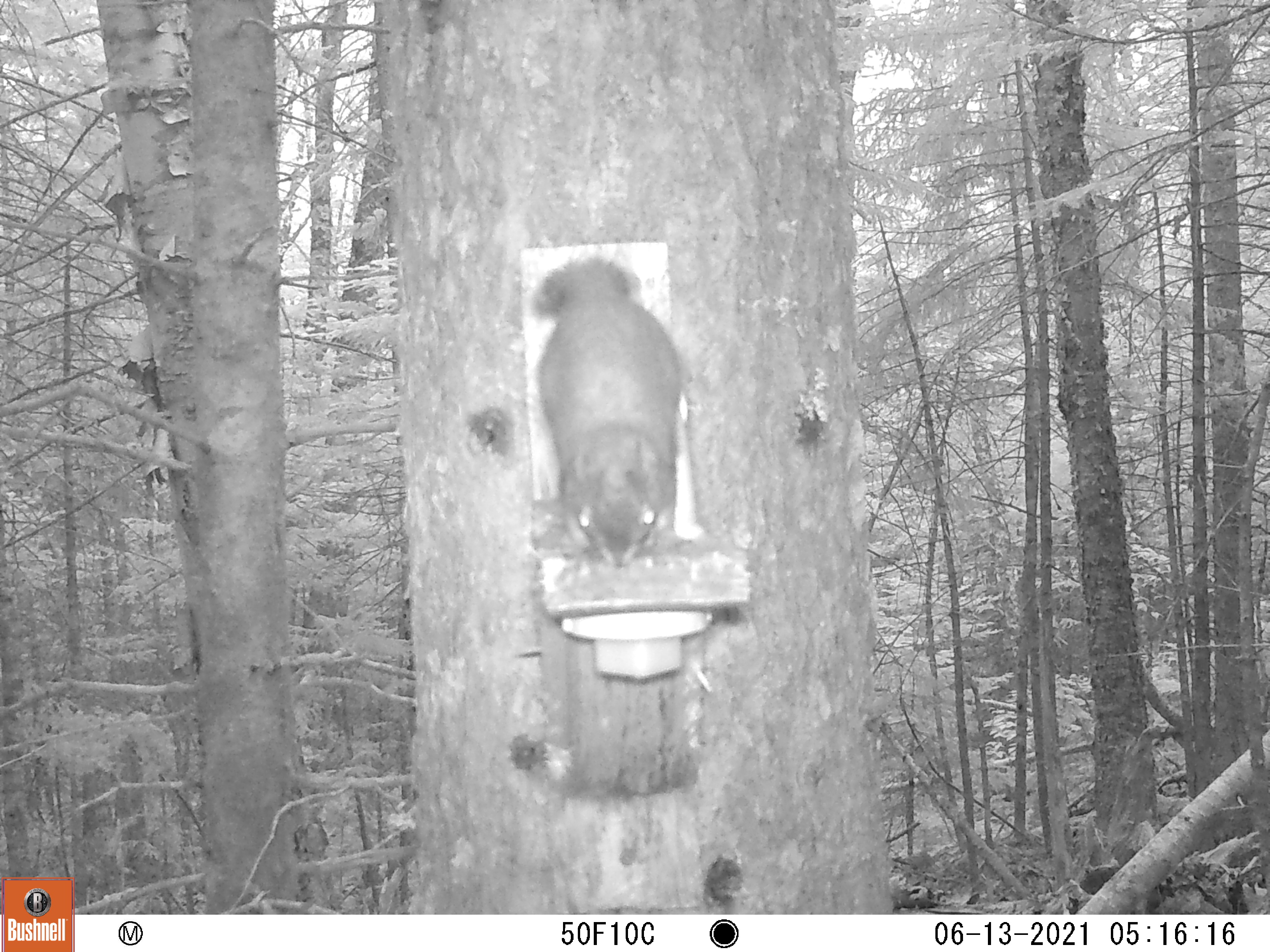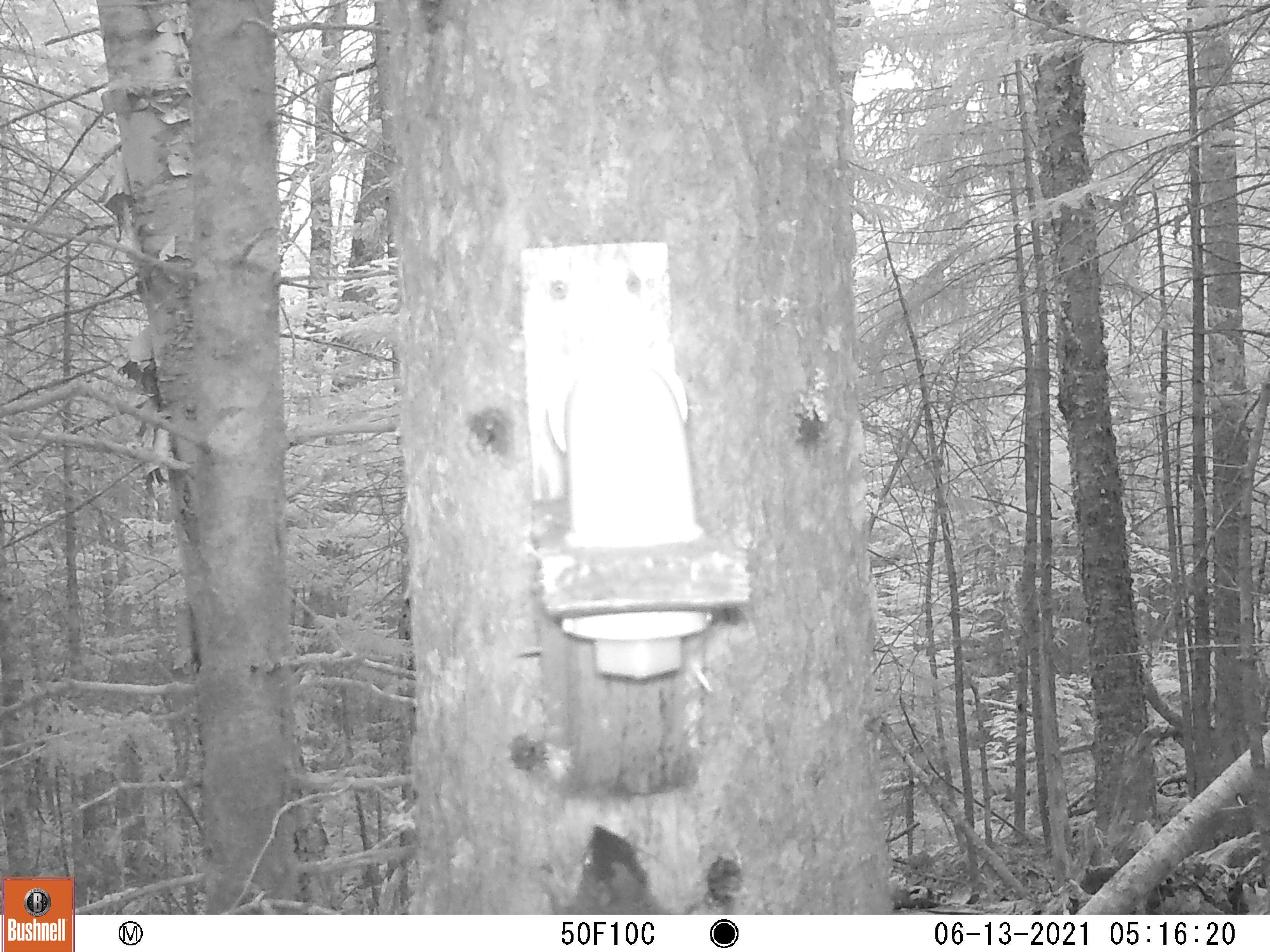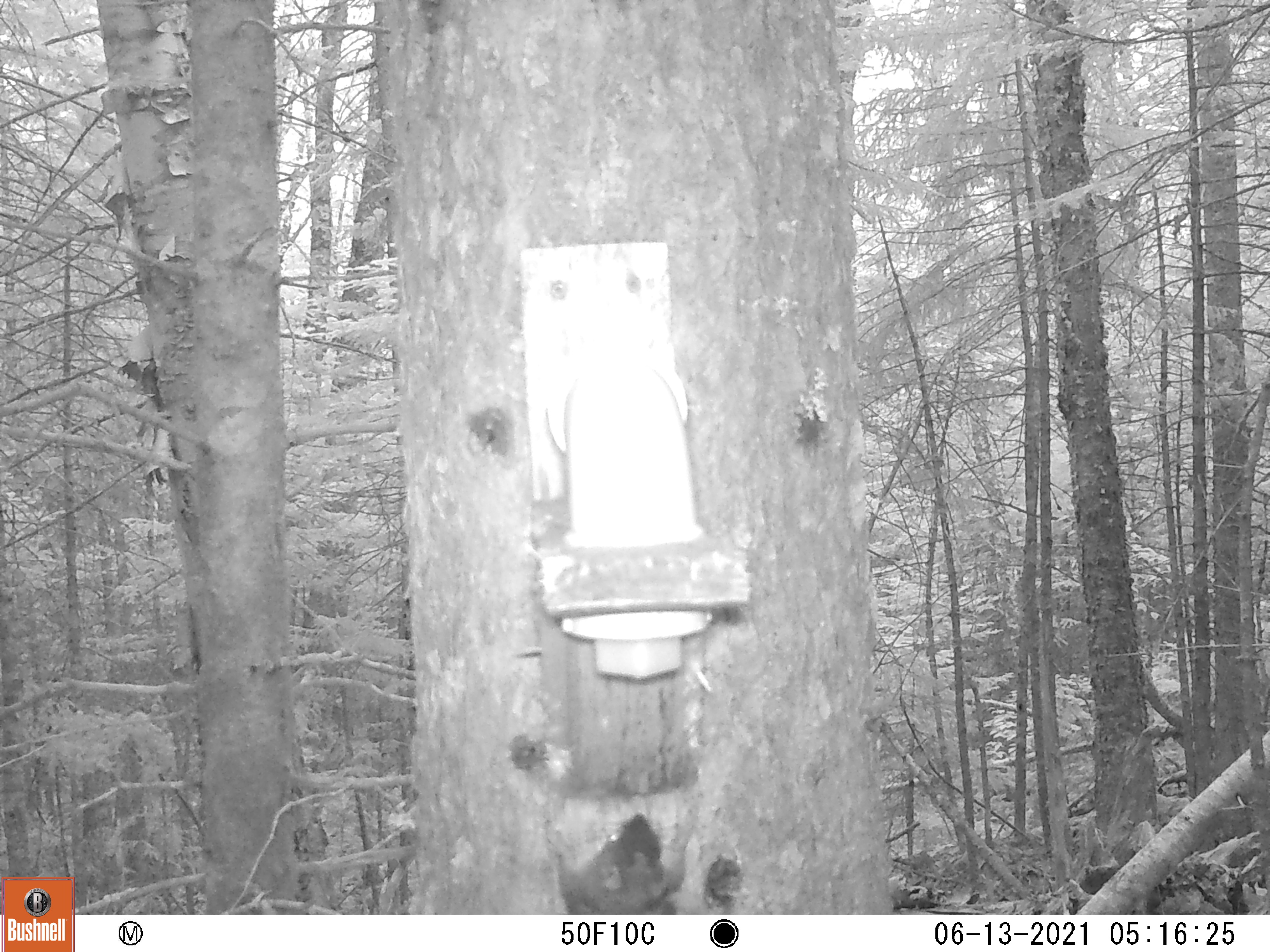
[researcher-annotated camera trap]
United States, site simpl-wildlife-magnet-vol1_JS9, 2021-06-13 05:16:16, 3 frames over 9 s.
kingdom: Animalia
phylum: Chordata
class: Mammalia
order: Rodentia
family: Sciuridae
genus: Tamiasciurus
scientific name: Tamiasciurus hudsonicus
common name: red squirrel